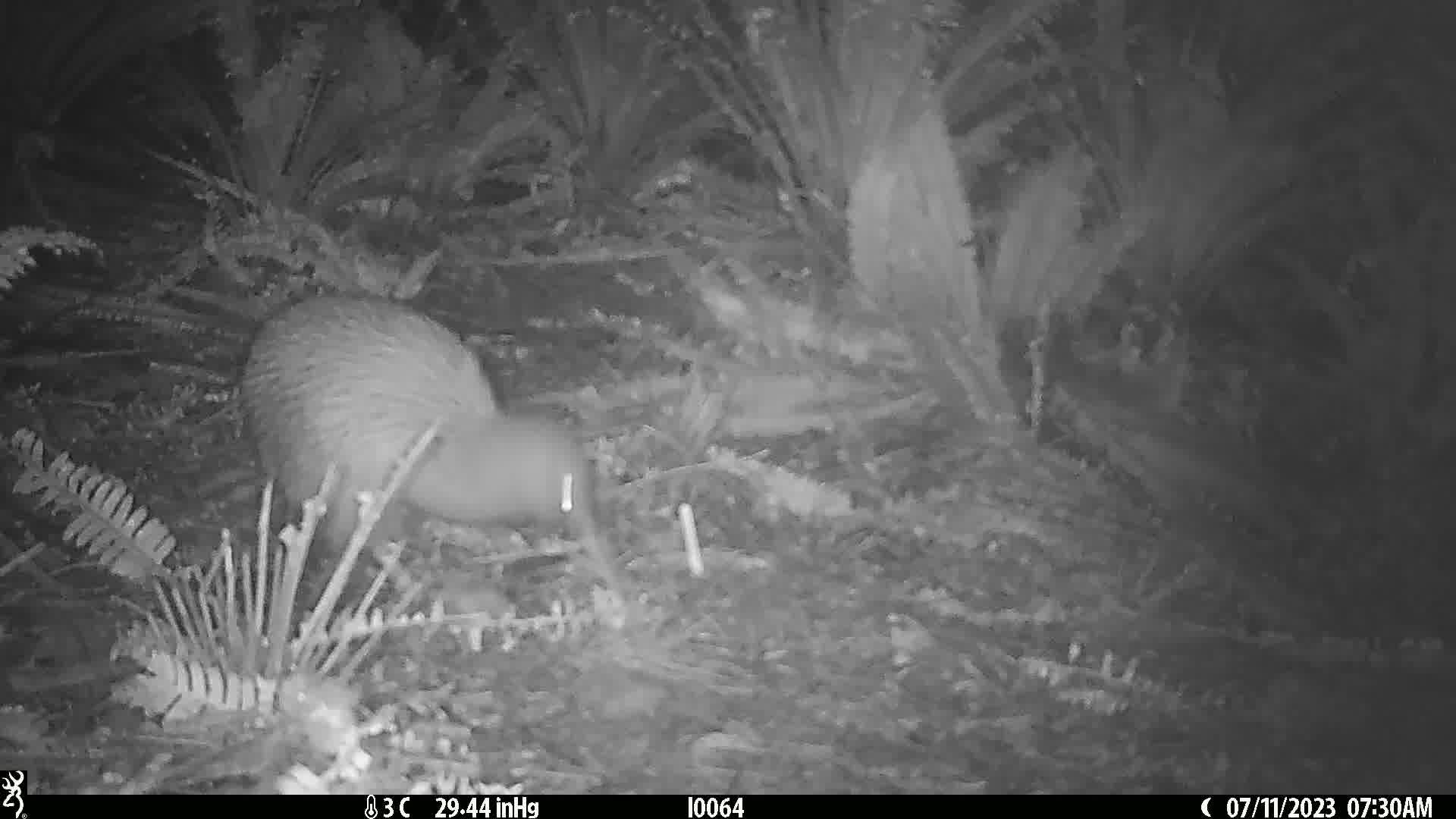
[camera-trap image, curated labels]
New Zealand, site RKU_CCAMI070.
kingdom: Animalia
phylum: Chordata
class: Aves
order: Apterygiformes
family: Apterygidae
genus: Apteryx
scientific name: Apteryx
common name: kiwi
Kiwi (Apteryx).